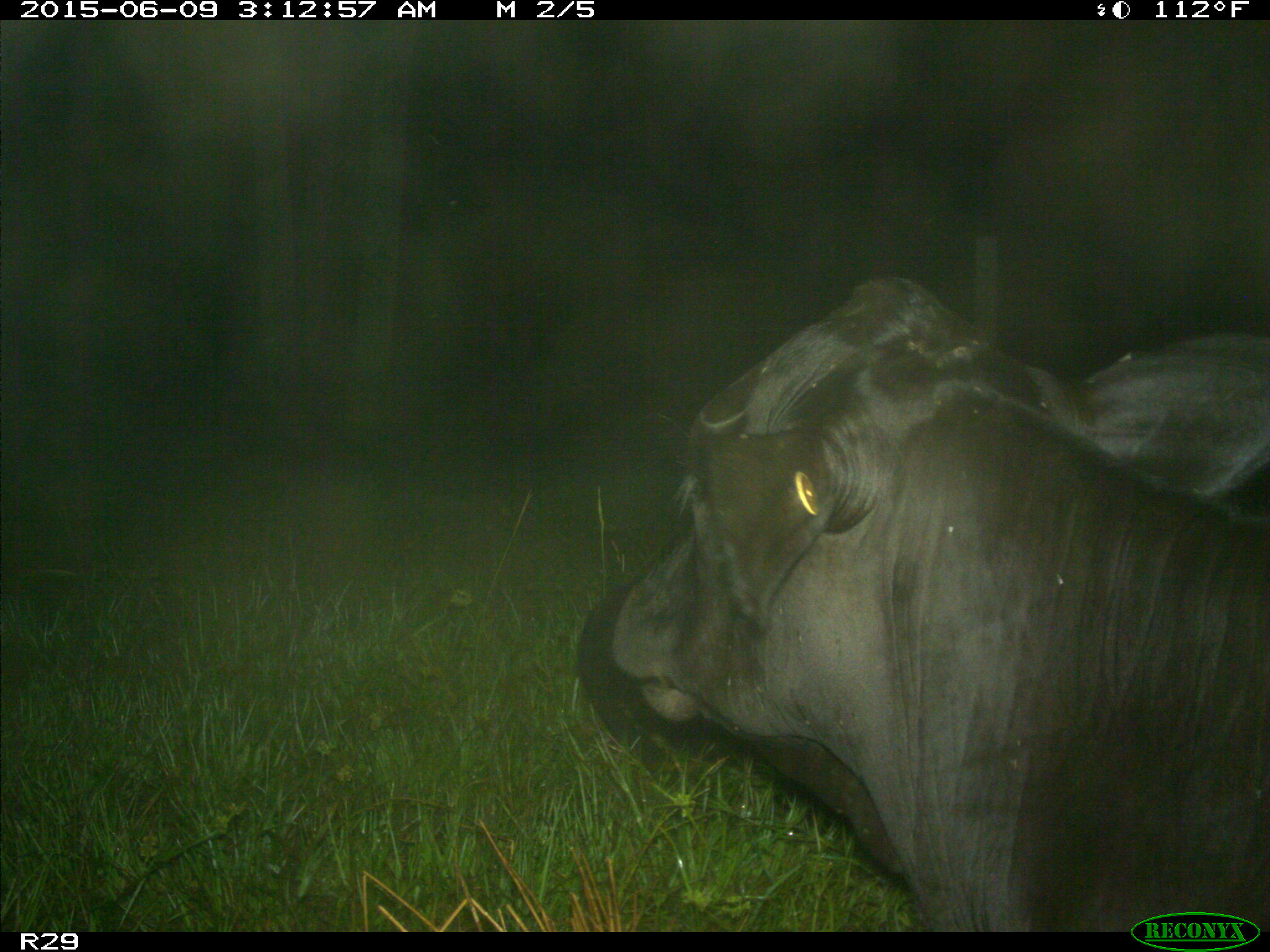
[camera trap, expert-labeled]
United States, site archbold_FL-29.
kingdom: Animalia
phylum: Chordata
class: Mammalia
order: Artiodactyla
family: Bovidae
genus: Bos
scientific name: Bos taurus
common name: domestic cow